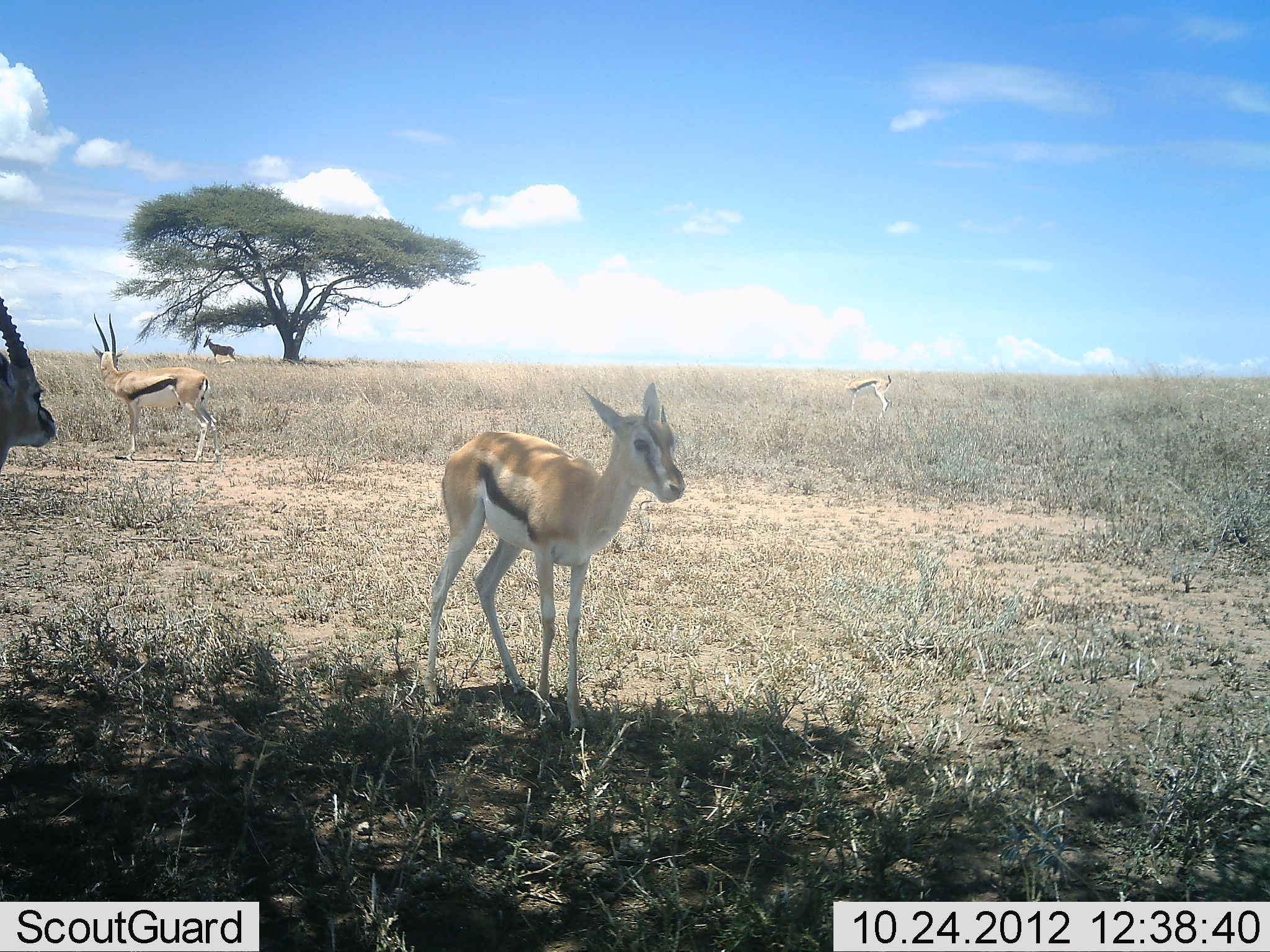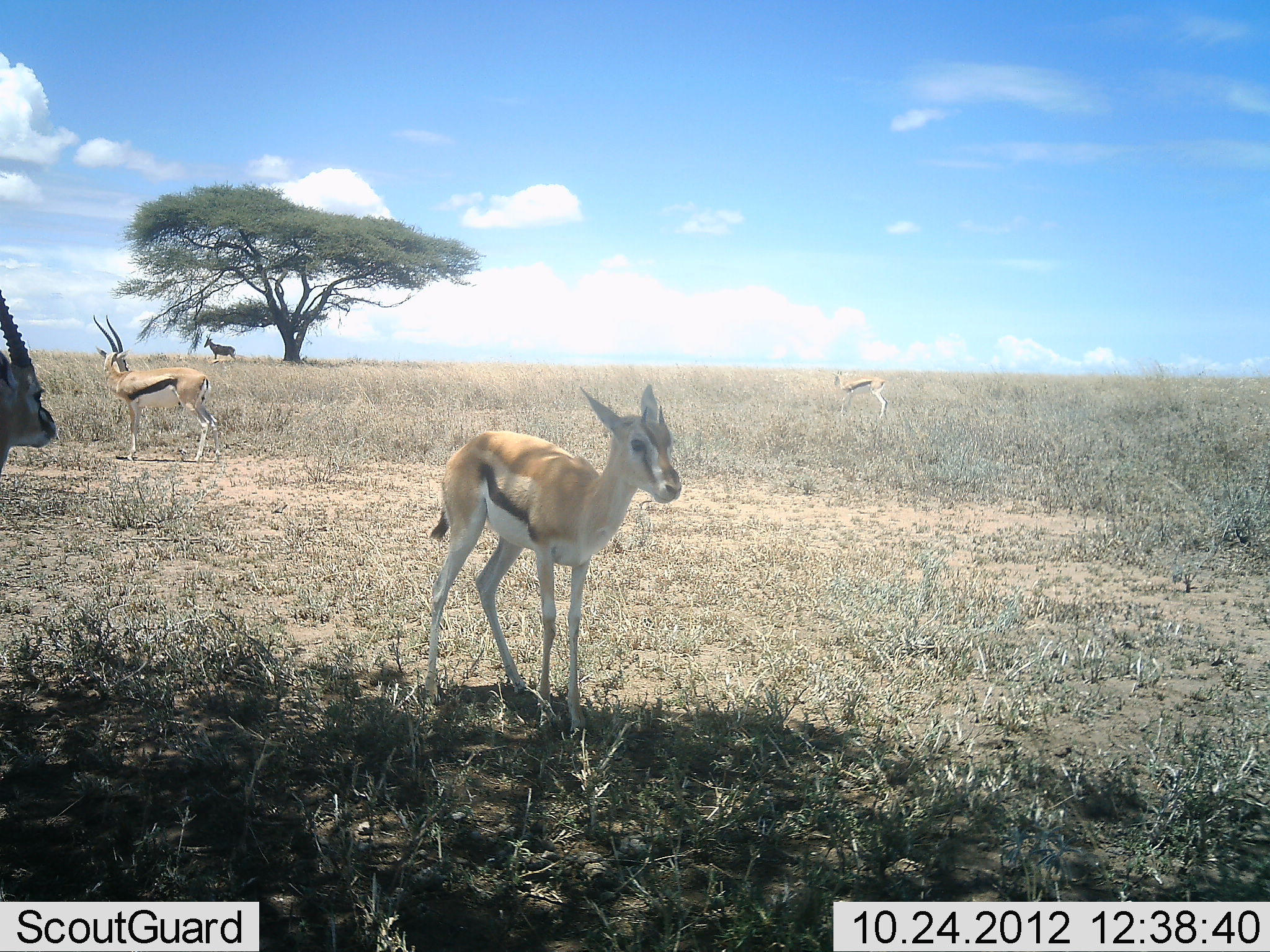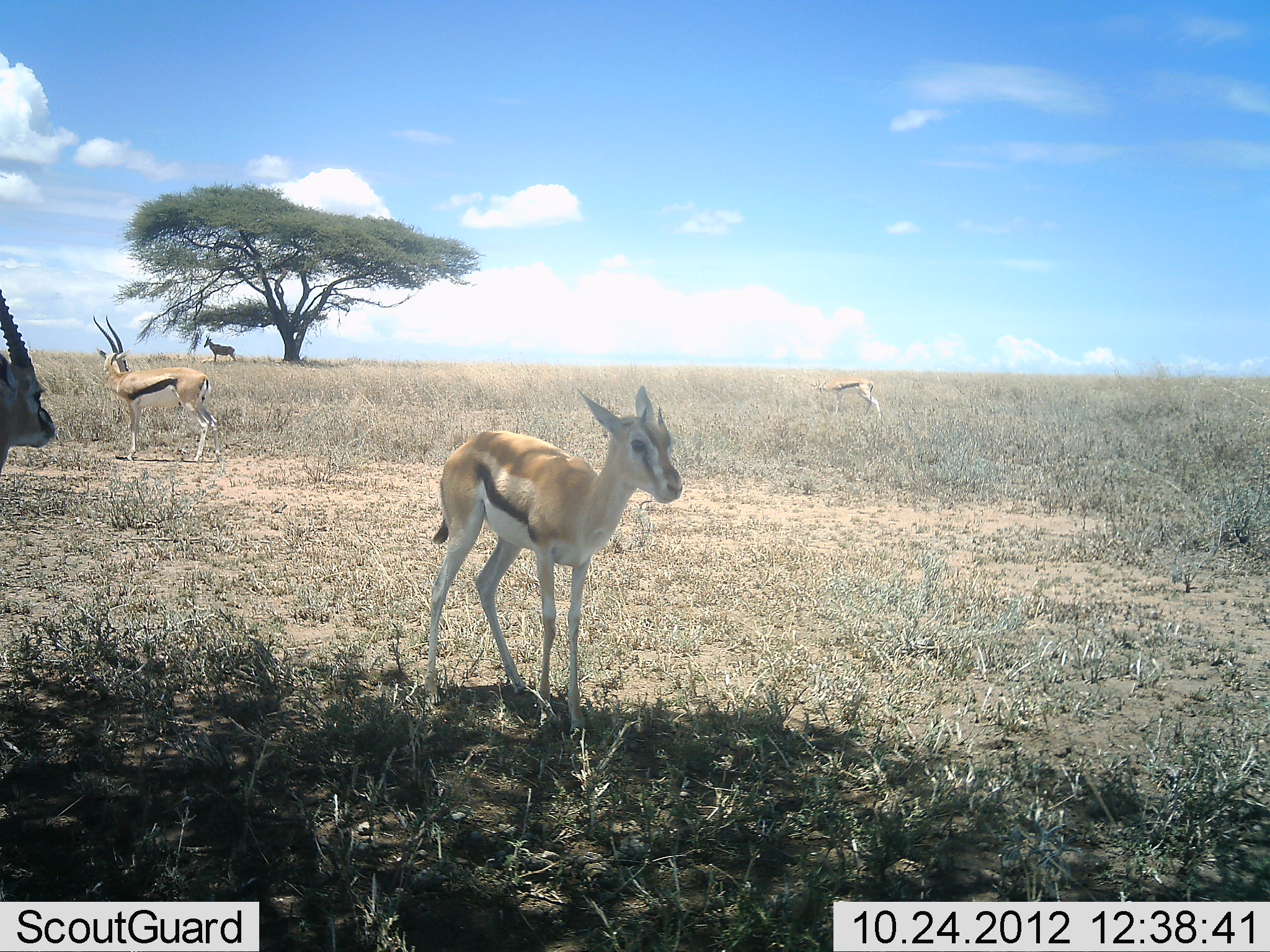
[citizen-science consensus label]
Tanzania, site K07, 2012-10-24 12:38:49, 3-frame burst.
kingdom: Animalia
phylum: Chordata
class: Mammalia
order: Artiodactyla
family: Bovidae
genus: Eudorcas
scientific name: Eudorcas thomsonii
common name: thomson's gazelle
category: gazellethomsons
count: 4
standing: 100%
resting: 0%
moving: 6%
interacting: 0%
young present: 56%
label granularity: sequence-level